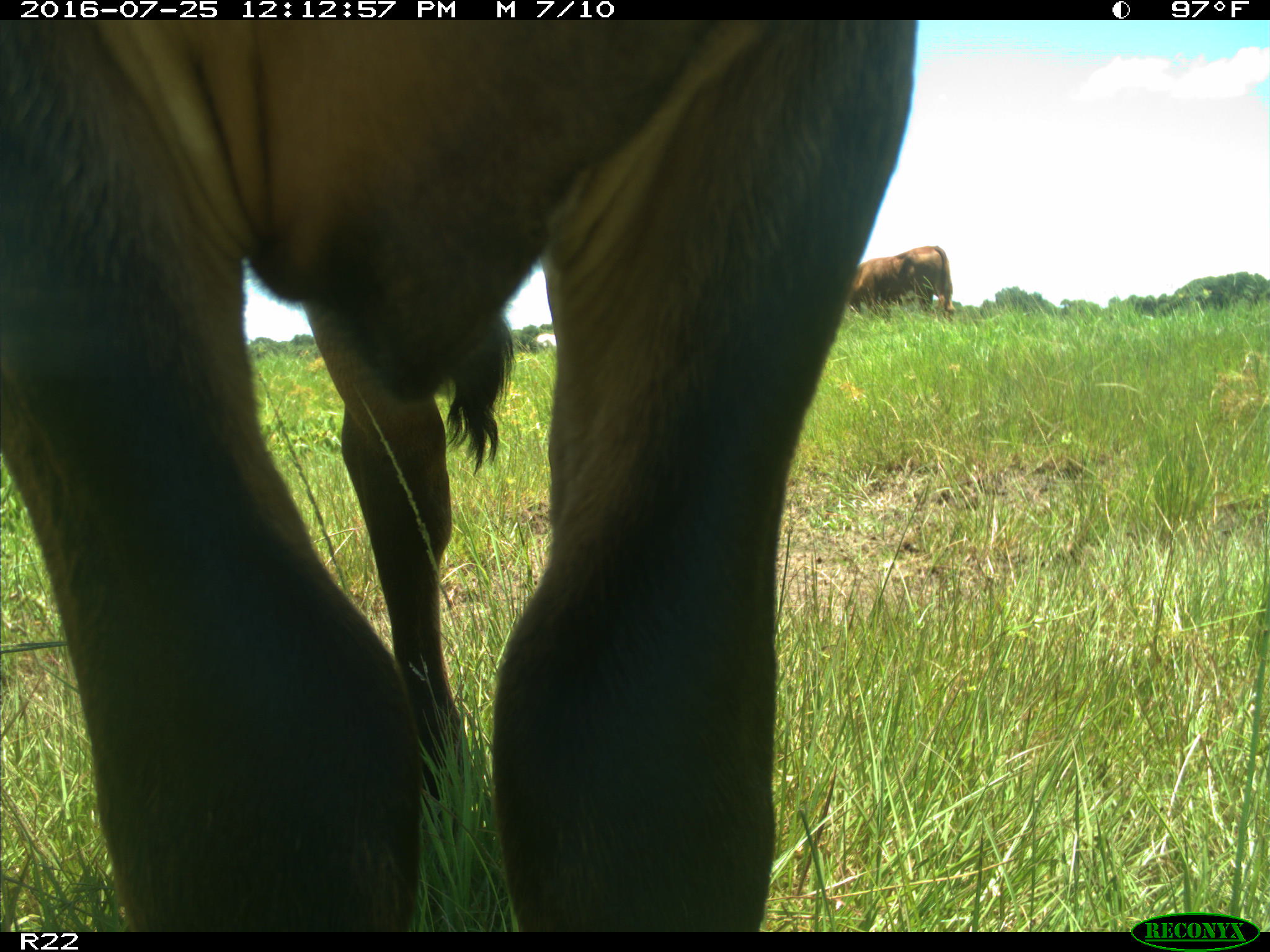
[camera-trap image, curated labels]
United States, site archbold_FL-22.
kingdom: Animalia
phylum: Chordata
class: Mammalia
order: Artiodactyla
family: Bovidae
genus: Bos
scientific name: Bos taurus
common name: domestic cow